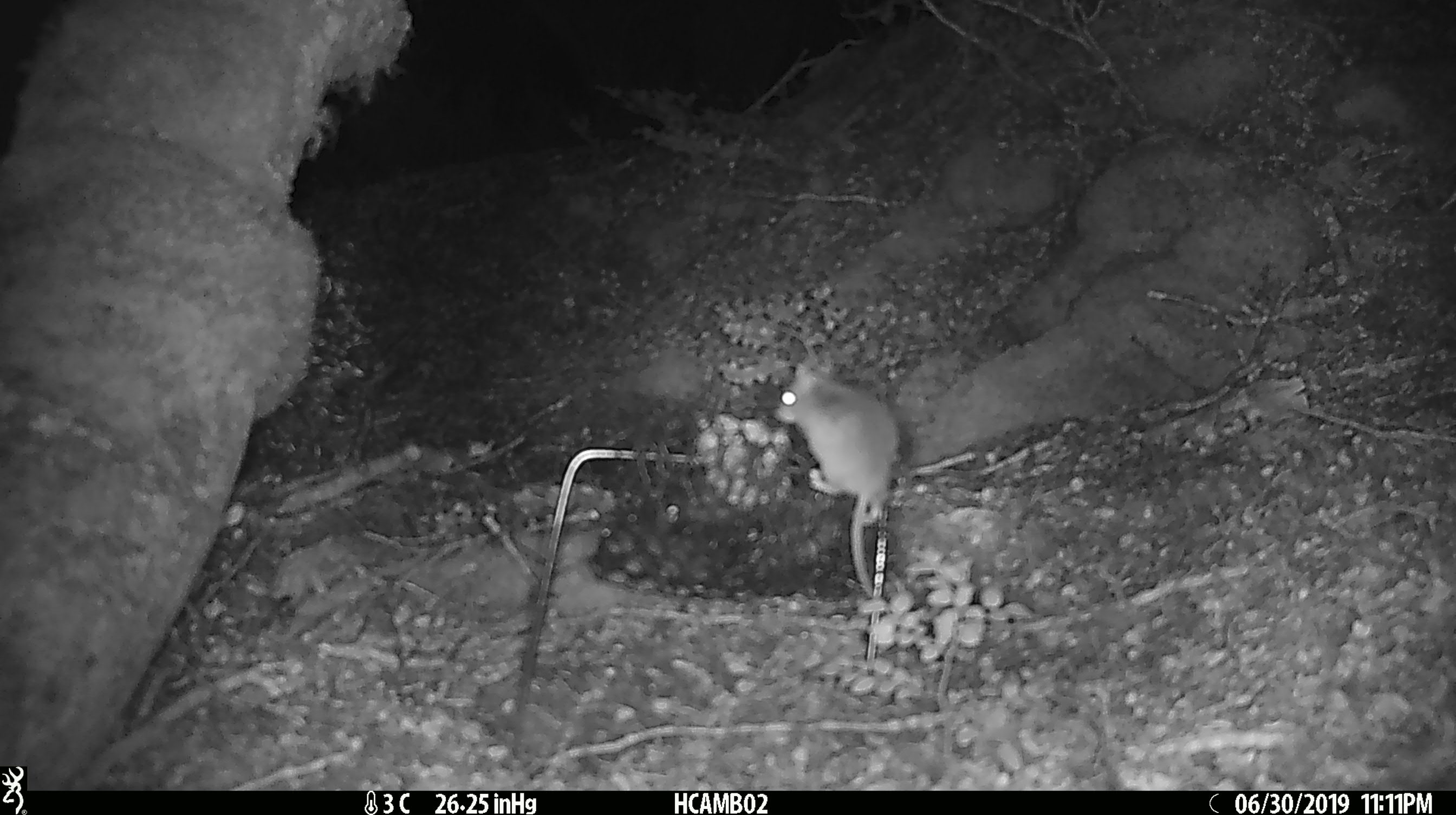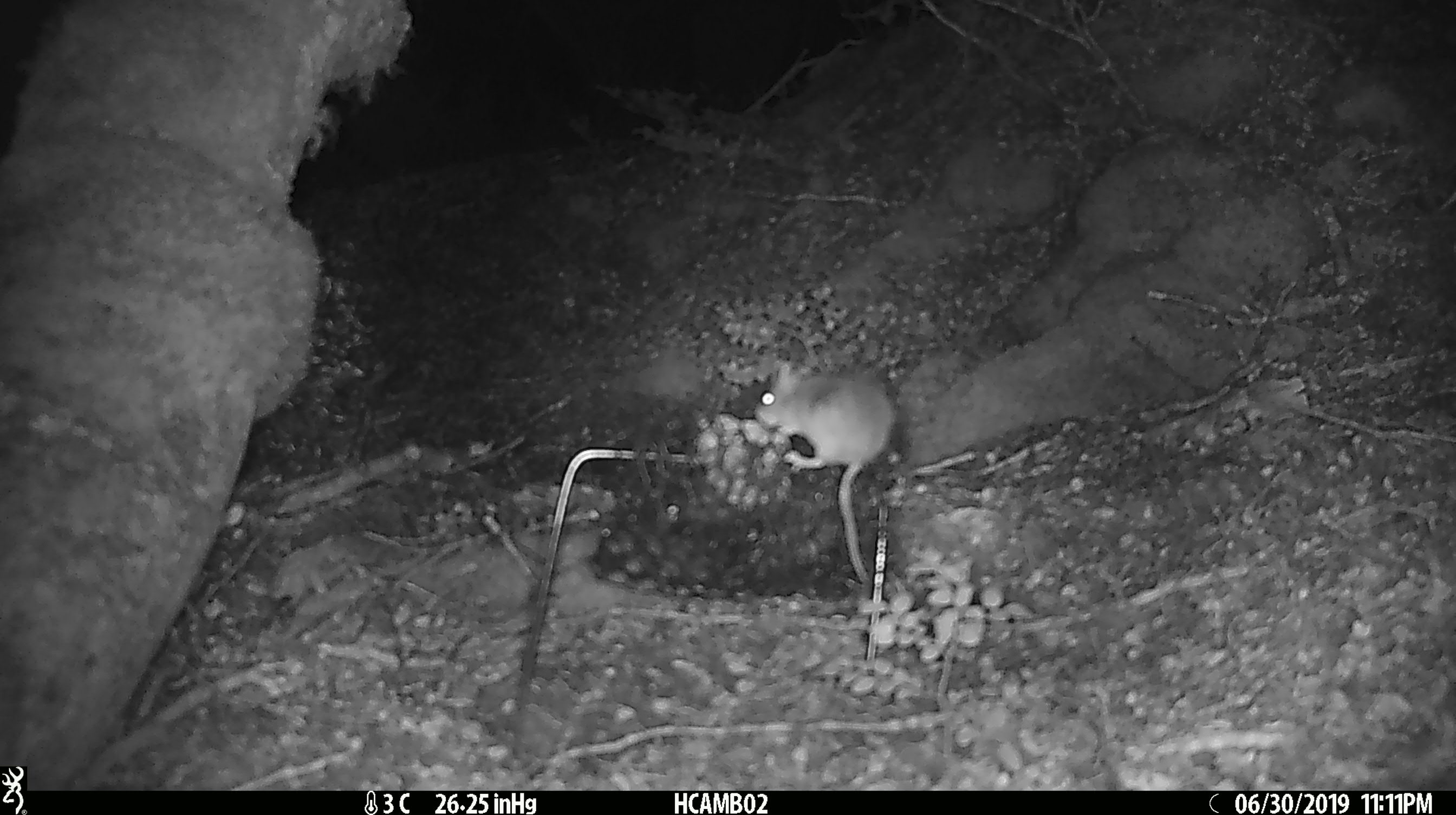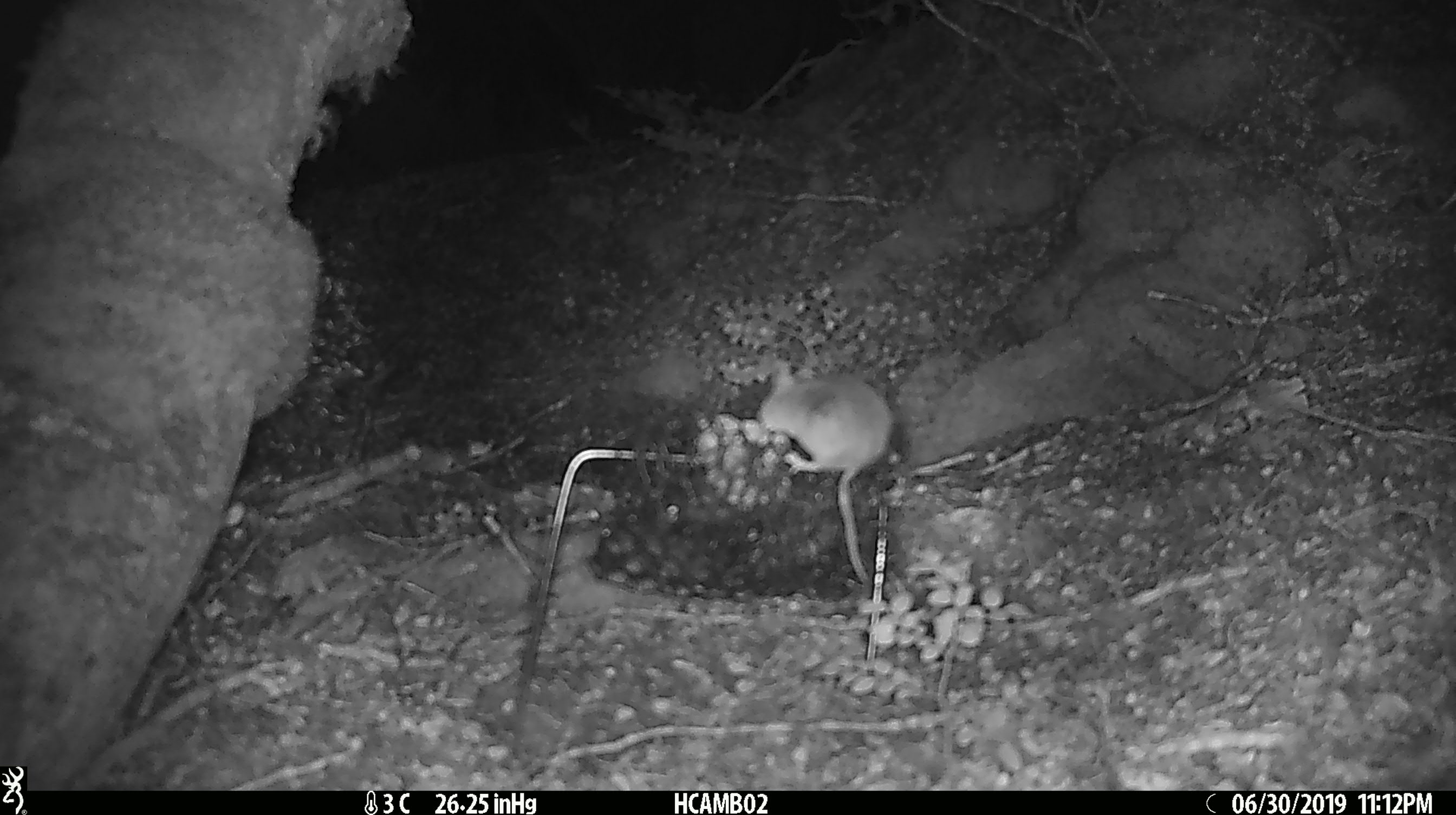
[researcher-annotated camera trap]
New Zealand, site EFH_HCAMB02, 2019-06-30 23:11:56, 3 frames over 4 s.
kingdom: Animalia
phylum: Chordata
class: Mammalia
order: Rodentia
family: Muridae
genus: Mus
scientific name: Mus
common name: mouse